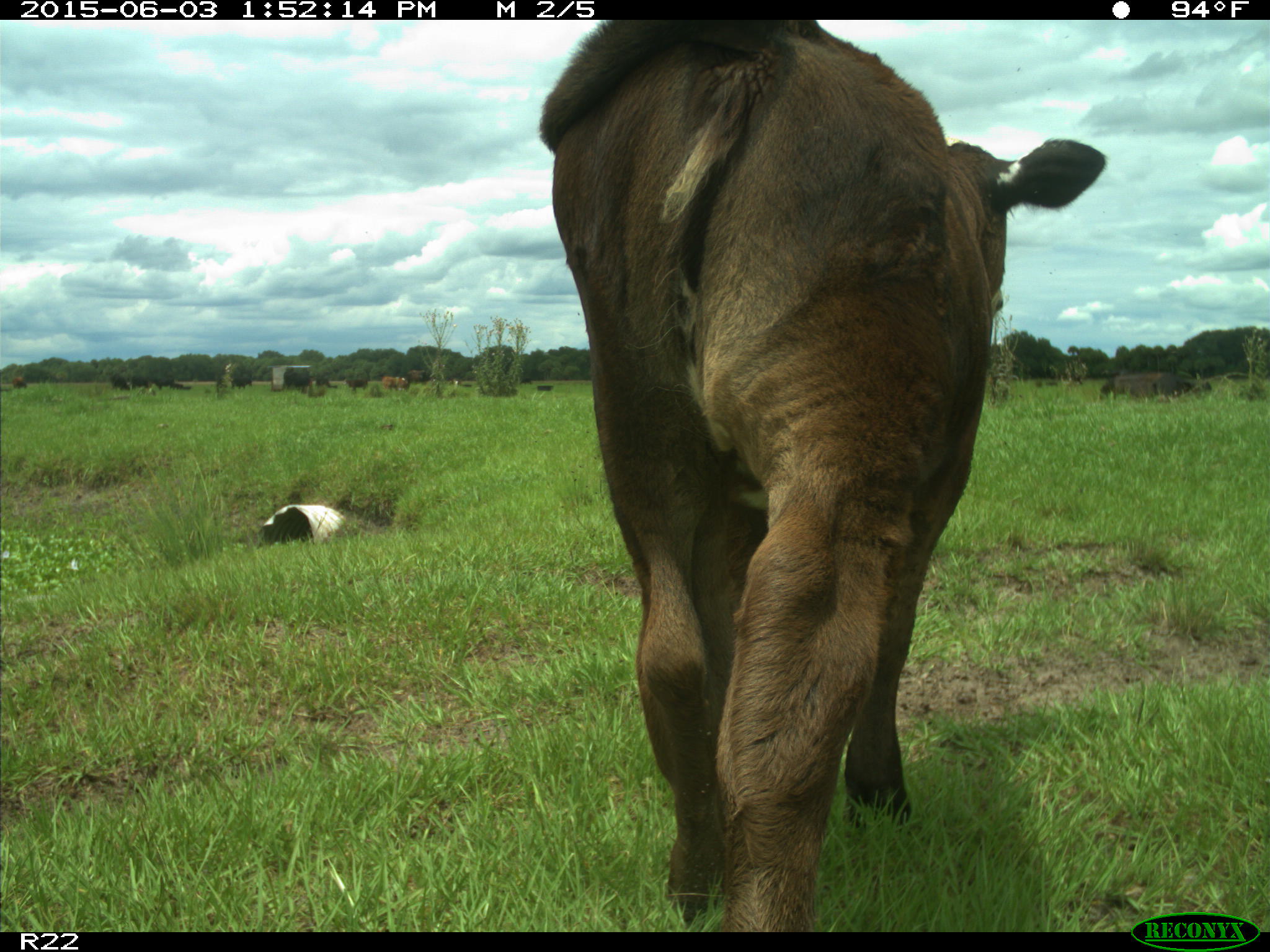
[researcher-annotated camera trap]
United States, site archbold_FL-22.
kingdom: Animalia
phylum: Chordata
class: Mammalia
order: Artiodactyla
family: Bovidae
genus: Bos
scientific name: Bos taurus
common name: domestic cow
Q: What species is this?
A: Bos taurus (domestic cow).